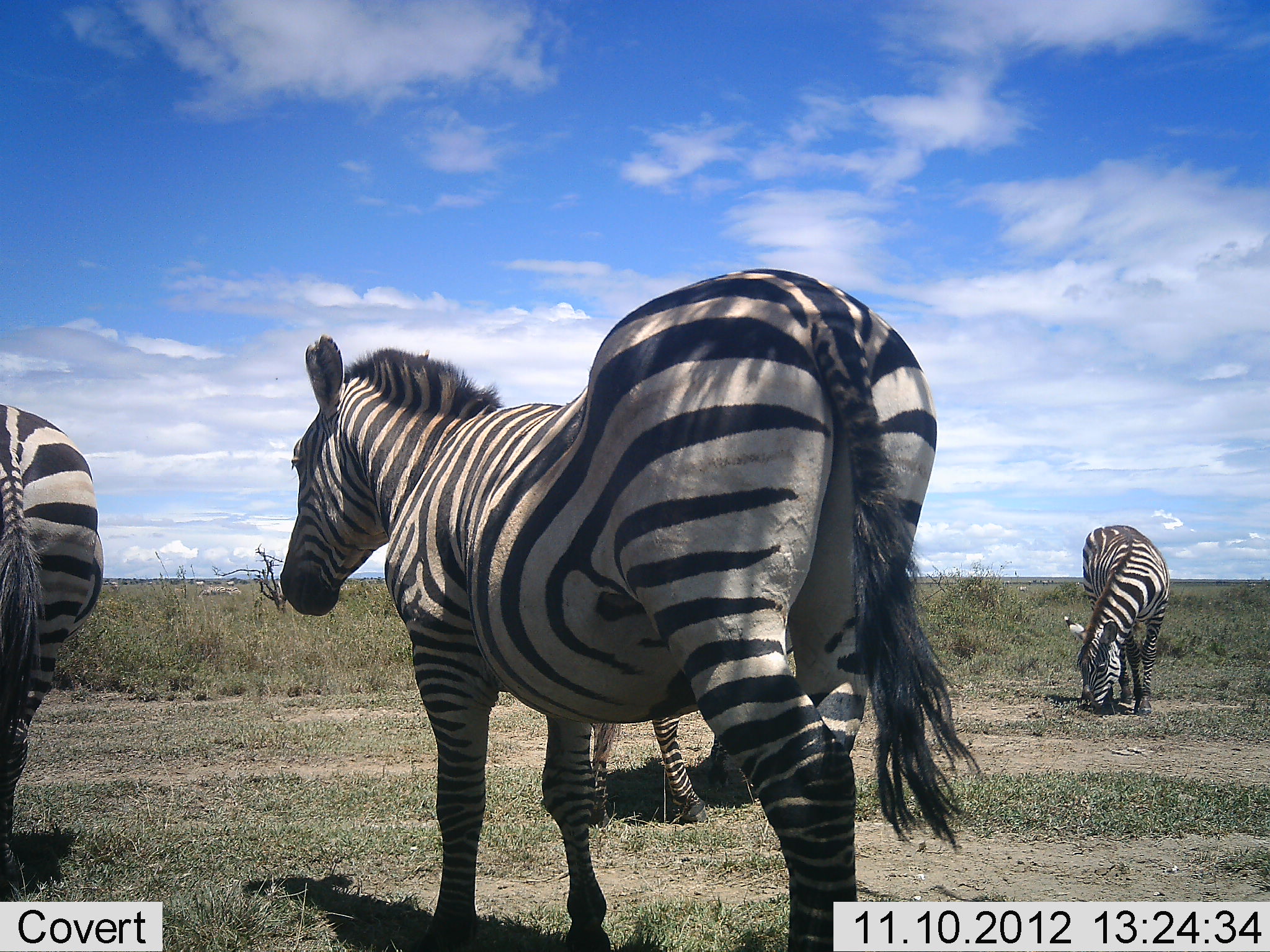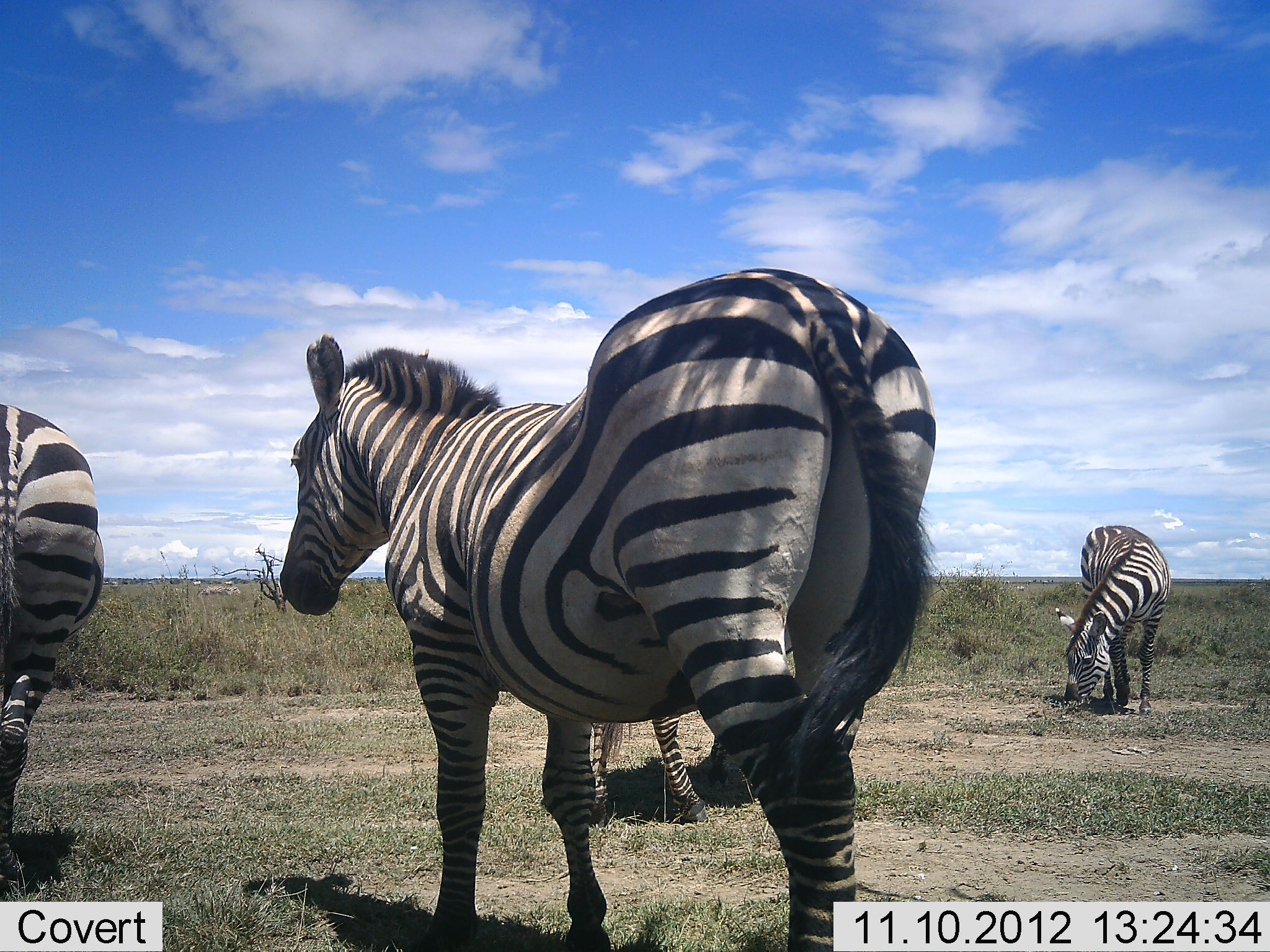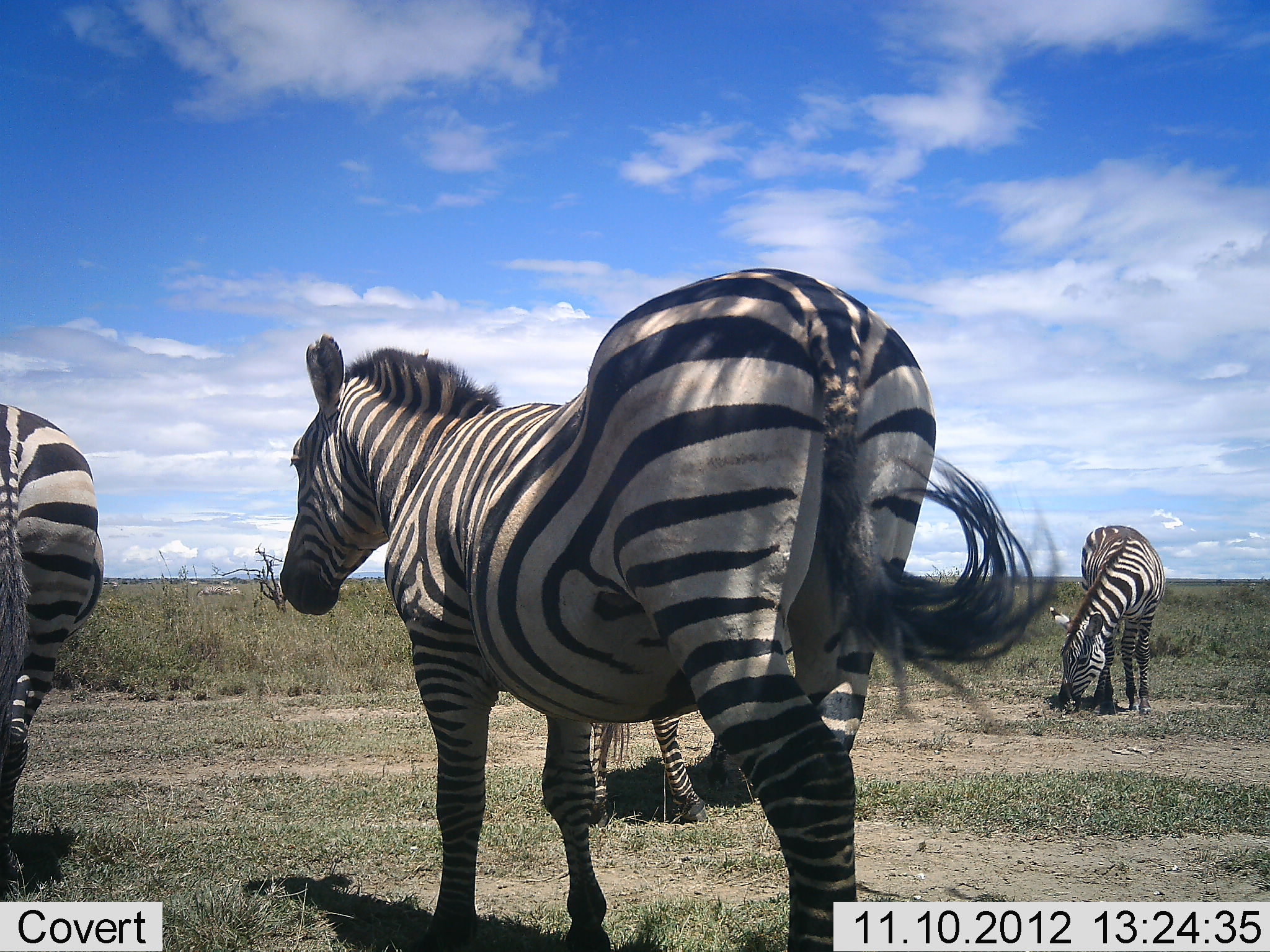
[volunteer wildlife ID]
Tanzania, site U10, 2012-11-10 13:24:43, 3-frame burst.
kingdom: Animalia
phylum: Chordata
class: Mammalia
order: Perissodactyla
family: Equidae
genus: Equus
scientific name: Equus quagga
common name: plains zebra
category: zebra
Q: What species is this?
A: Zebra (plains zebra) (Equus quagga).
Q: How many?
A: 4.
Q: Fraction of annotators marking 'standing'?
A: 100%.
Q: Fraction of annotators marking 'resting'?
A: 0%.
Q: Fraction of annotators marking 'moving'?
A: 10%.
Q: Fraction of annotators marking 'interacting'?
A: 0%.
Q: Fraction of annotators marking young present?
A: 0%.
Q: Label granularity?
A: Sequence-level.